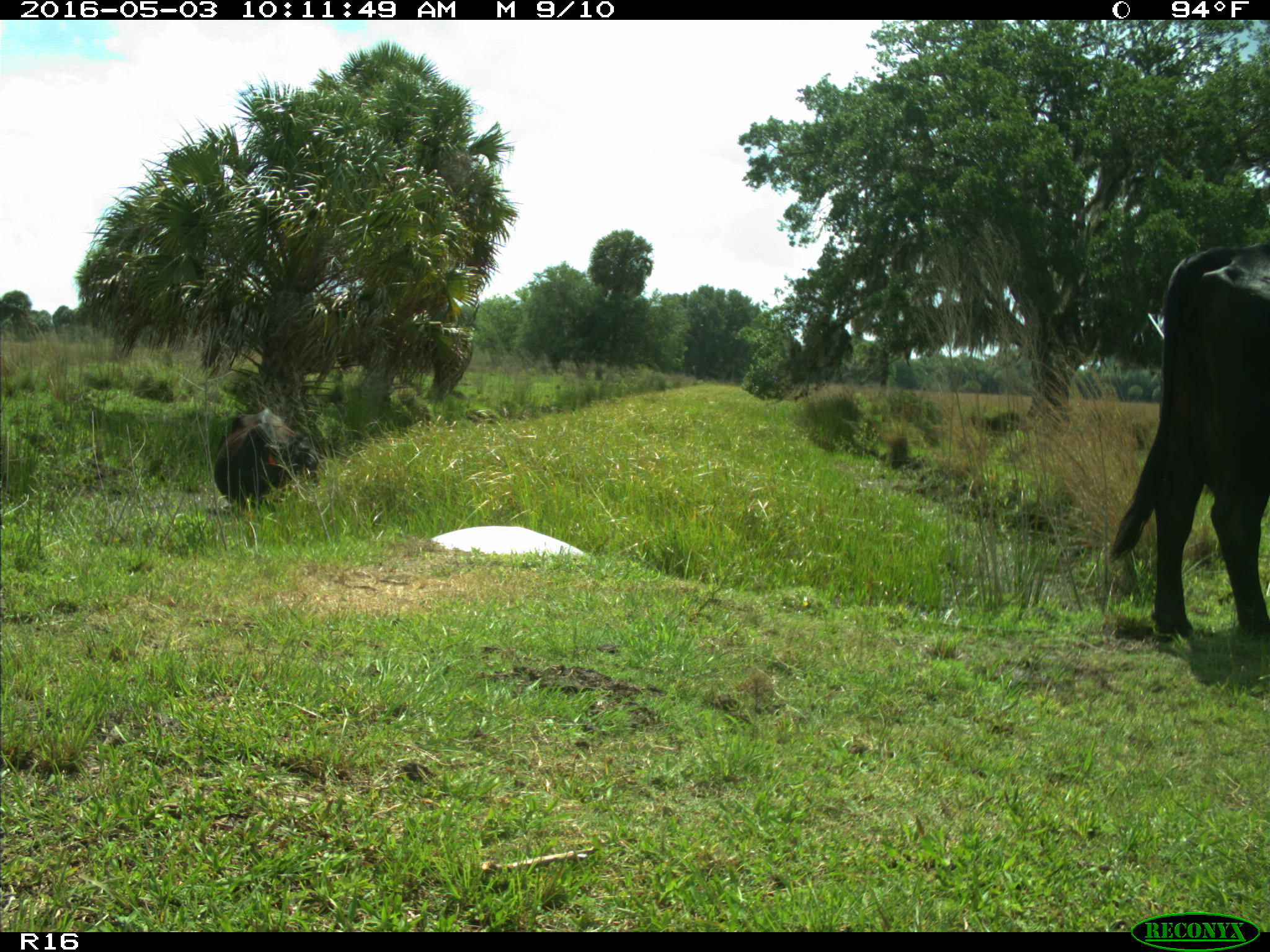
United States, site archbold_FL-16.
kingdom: Animalia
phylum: Chordata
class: Mammalia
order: Artiodactyla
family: Bovidae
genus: Bos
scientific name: Bos taurus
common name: domestic cow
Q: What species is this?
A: Bos taurus (domestic cow).